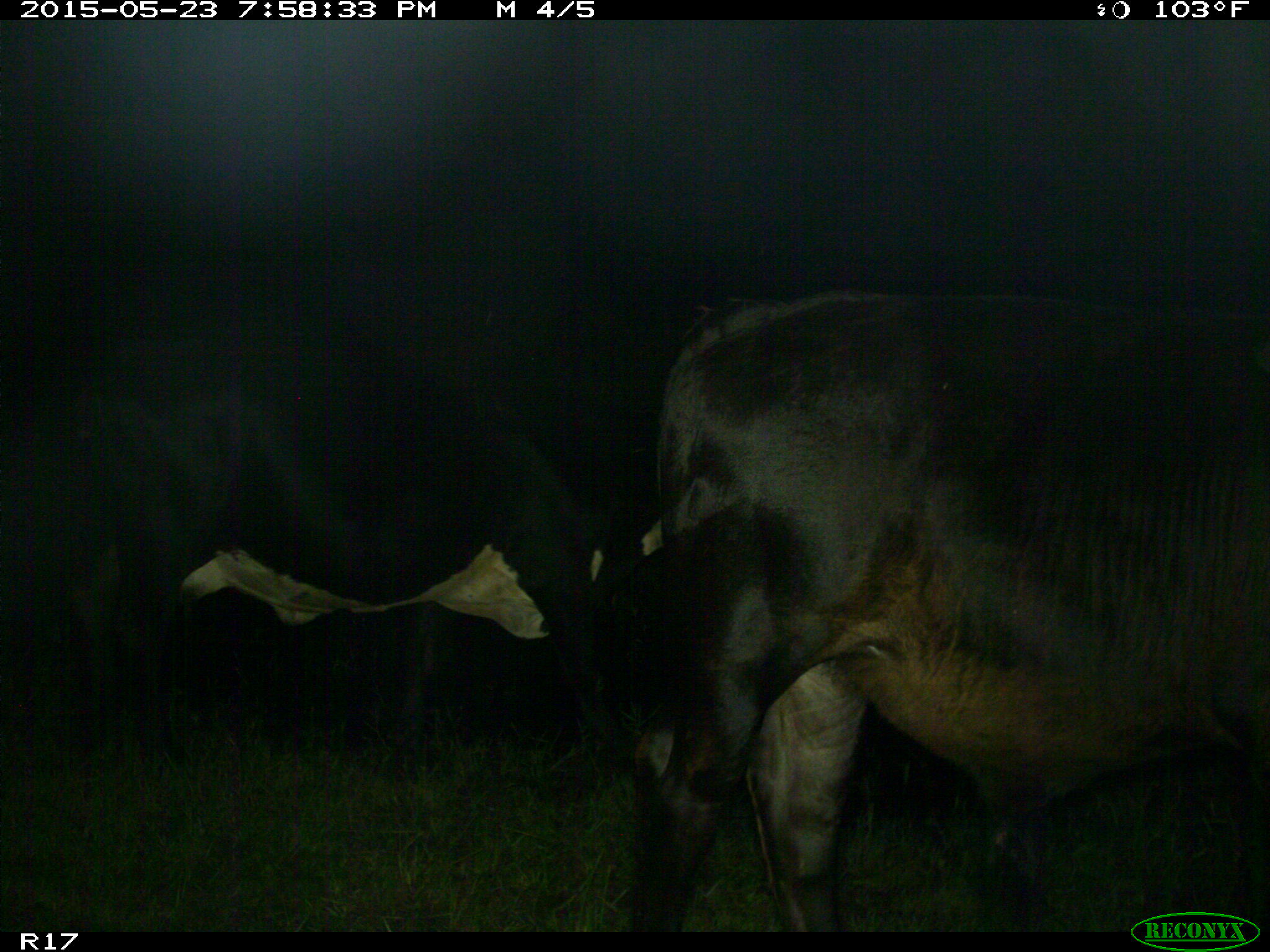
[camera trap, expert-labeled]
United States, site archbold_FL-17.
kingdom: Animalia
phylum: Chordata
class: Mammalia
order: Artiodactyla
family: Bovidae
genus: Bos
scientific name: Bos taurus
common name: domestic cow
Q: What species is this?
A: Bos taurus (domestic cow).